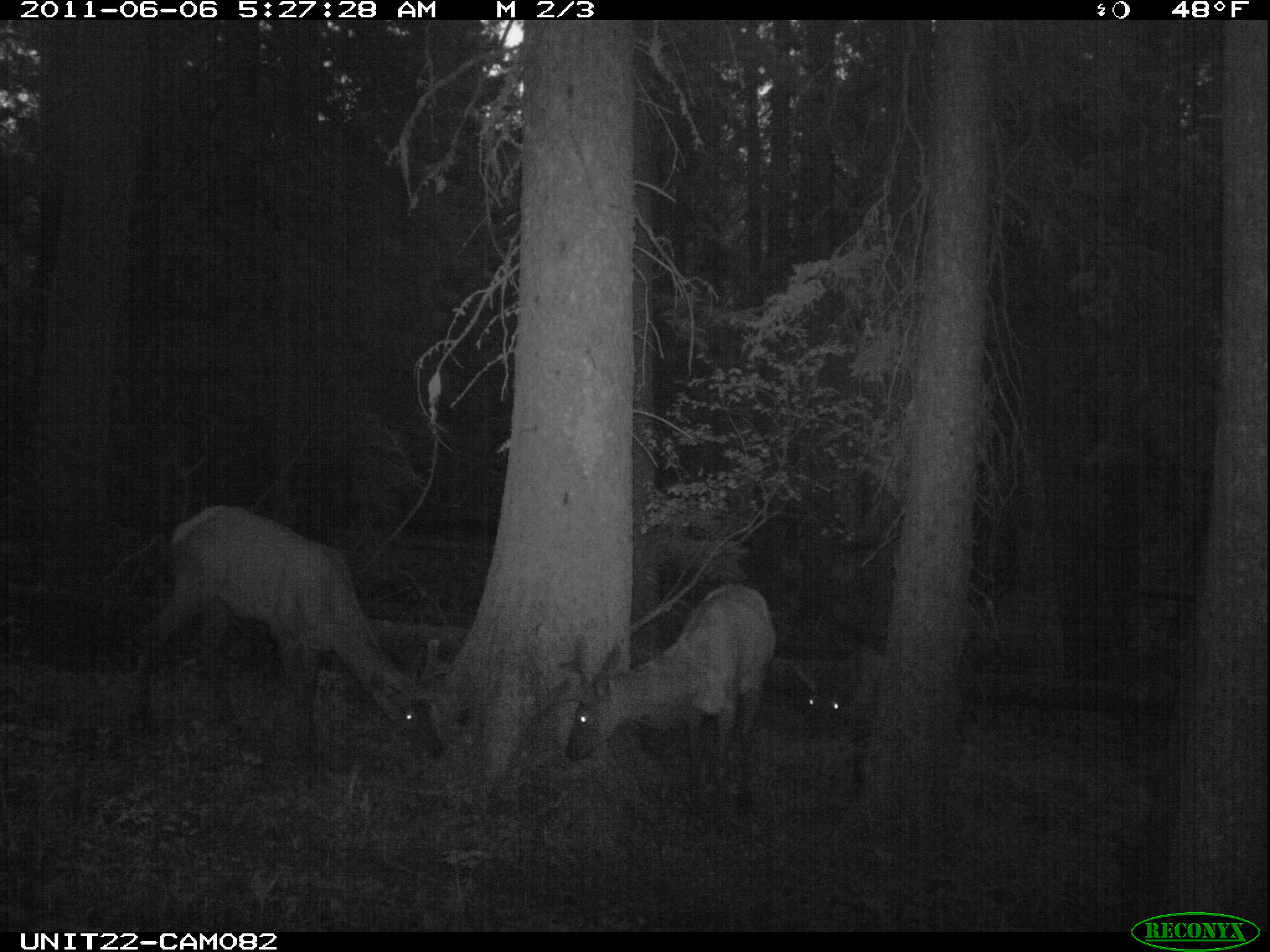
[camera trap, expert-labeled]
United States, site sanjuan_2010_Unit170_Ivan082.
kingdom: Animalia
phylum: Chordata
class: Mammalia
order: Artiodactyla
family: Cervidae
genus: Cervus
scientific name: Cervus elaphus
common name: red deer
Cervus elaphus (red deer).